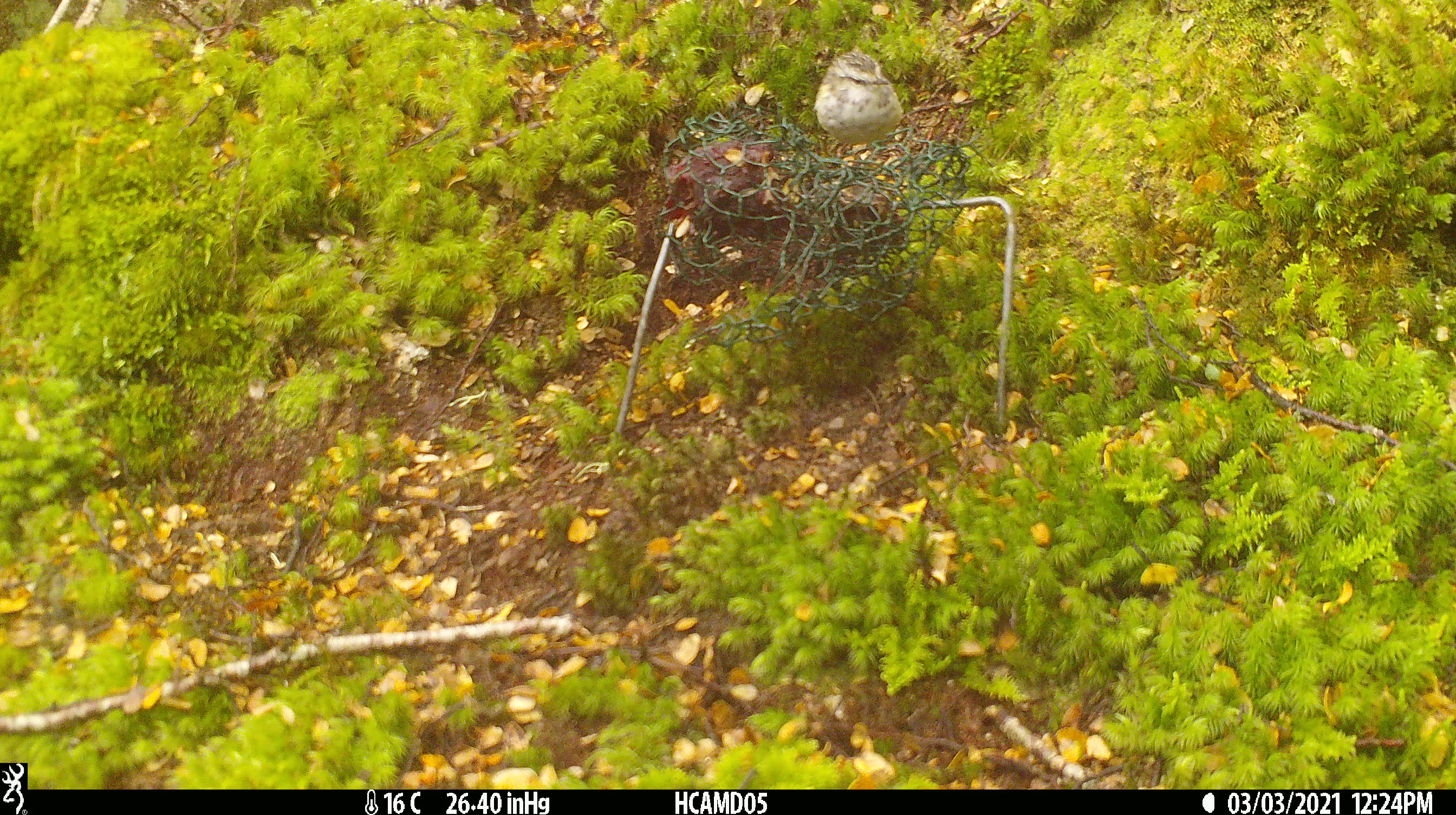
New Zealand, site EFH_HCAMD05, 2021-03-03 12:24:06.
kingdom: Animalia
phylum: Chordata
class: Aves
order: Passeriformes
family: Acanthisittidae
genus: Acanthisitta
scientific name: Acanthisitta chloris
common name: rifleman